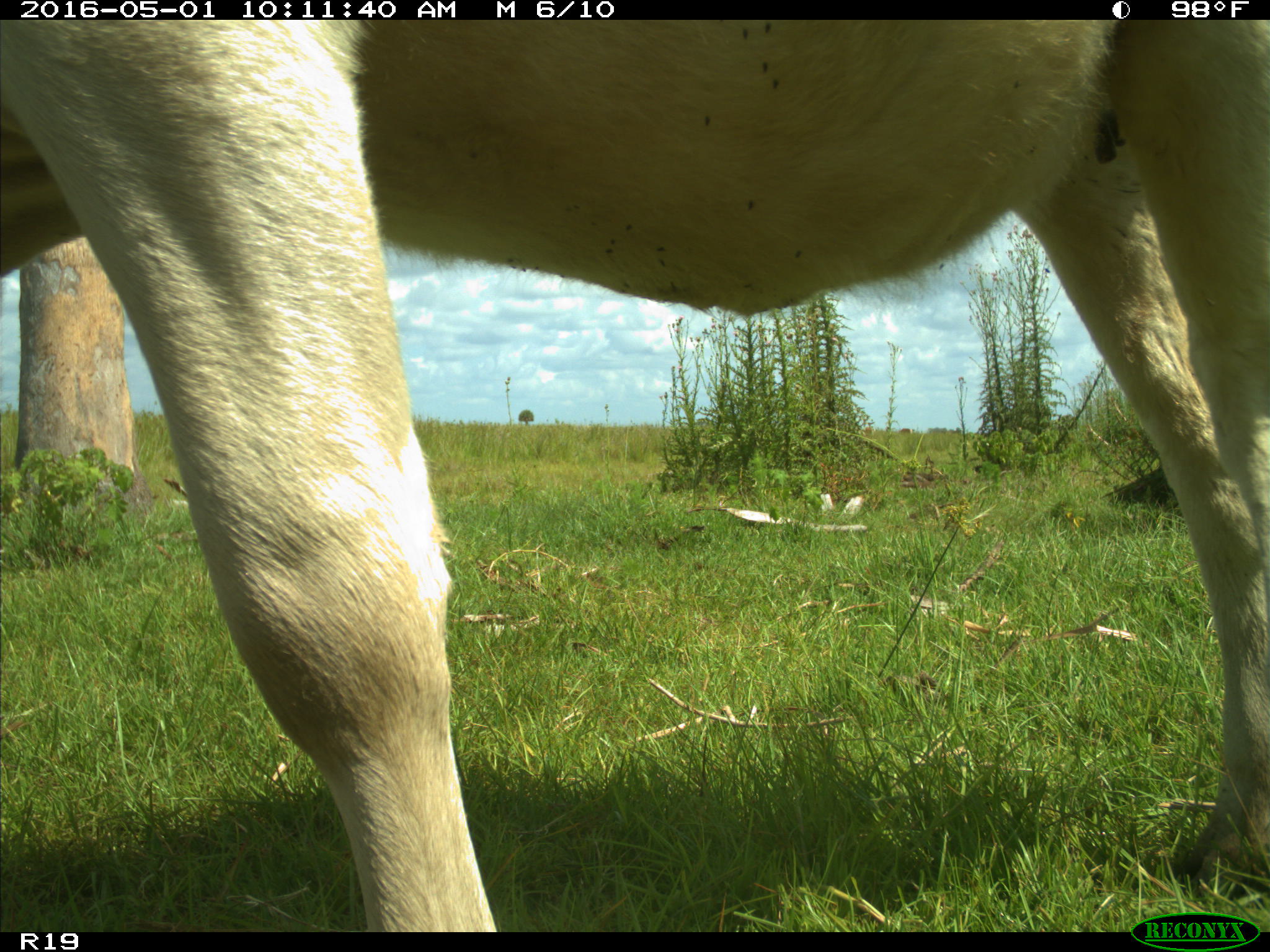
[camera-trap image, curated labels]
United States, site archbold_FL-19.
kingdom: Animalia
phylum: Chordata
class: Mammalia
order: Artiodactyla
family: Bovidae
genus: Bos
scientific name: Bos taurus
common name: domestic cow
Bos taurus (domestic cow).